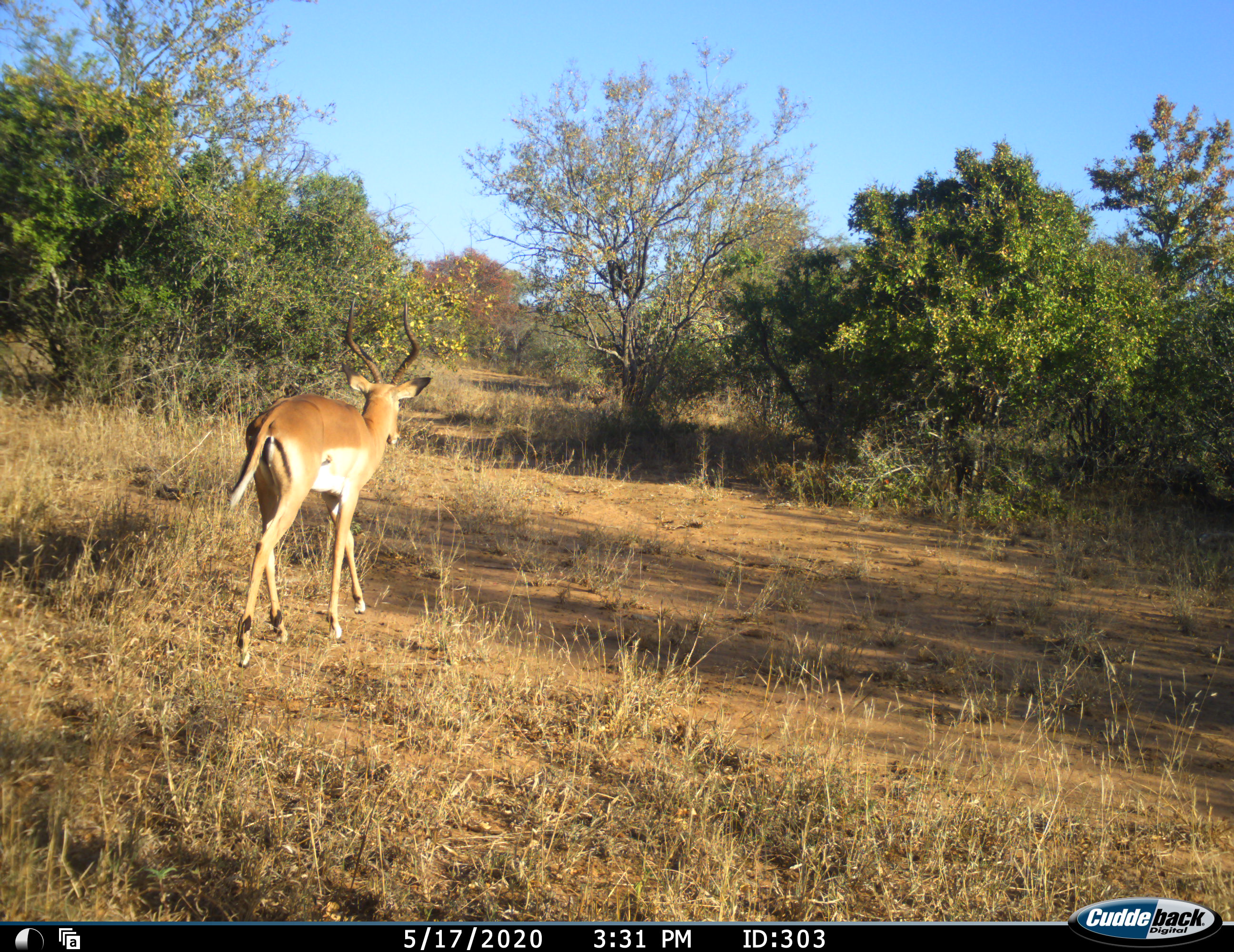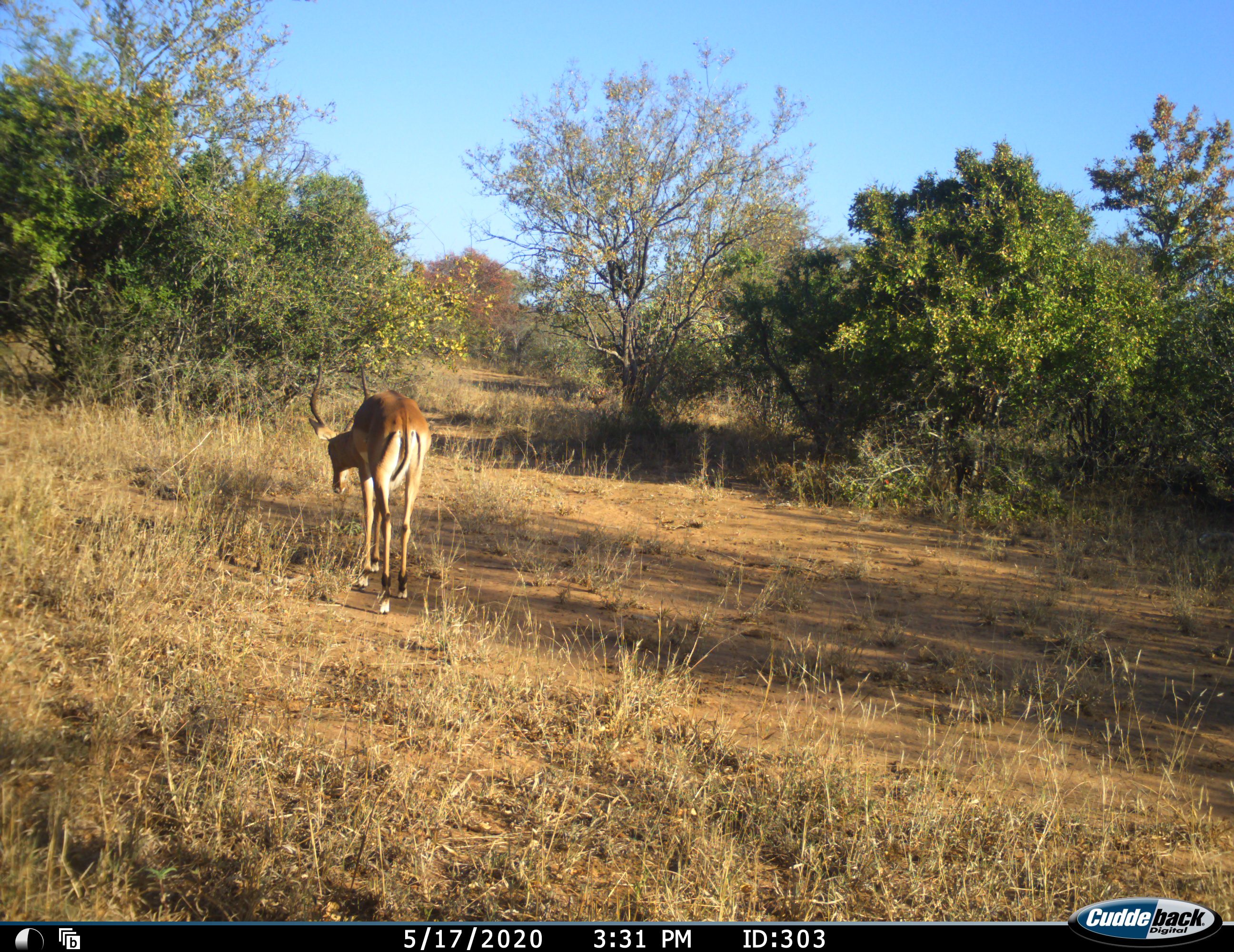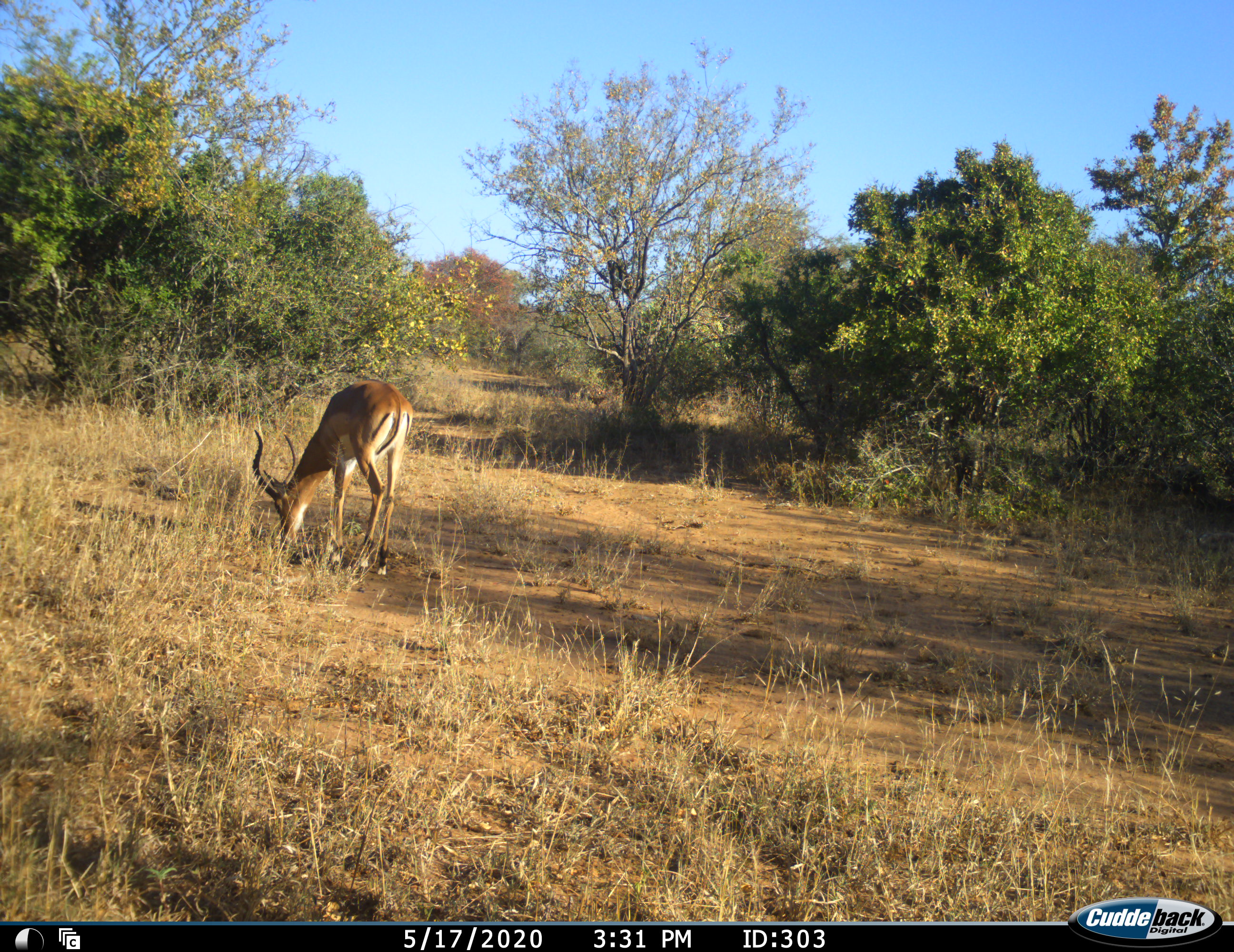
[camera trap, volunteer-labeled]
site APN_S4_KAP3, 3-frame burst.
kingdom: Animalia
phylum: Chordata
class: Mammalia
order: Artiodactyla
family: Bovidae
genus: Aepyceros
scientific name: Aepyceros melampus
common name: impala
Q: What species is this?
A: Impala (Aepyceros melampus).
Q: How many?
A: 1.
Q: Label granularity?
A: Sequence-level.